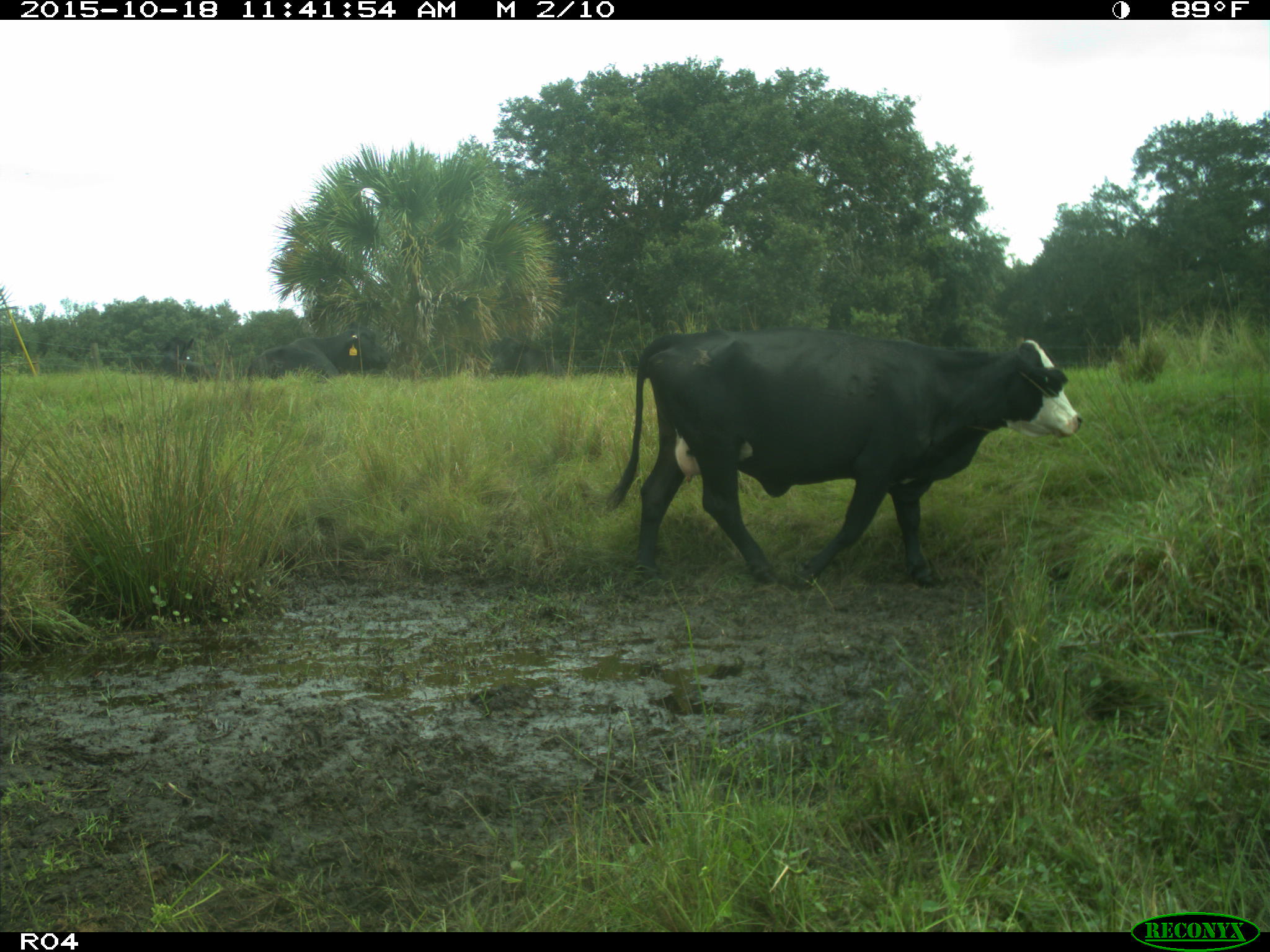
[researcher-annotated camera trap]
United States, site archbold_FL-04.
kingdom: Animalia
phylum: Chordata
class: Mammalia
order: Artiodactyla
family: Bovidae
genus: Bos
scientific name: Bos taurus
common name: domestic cow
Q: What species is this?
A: Bos taurus (domestic cow).